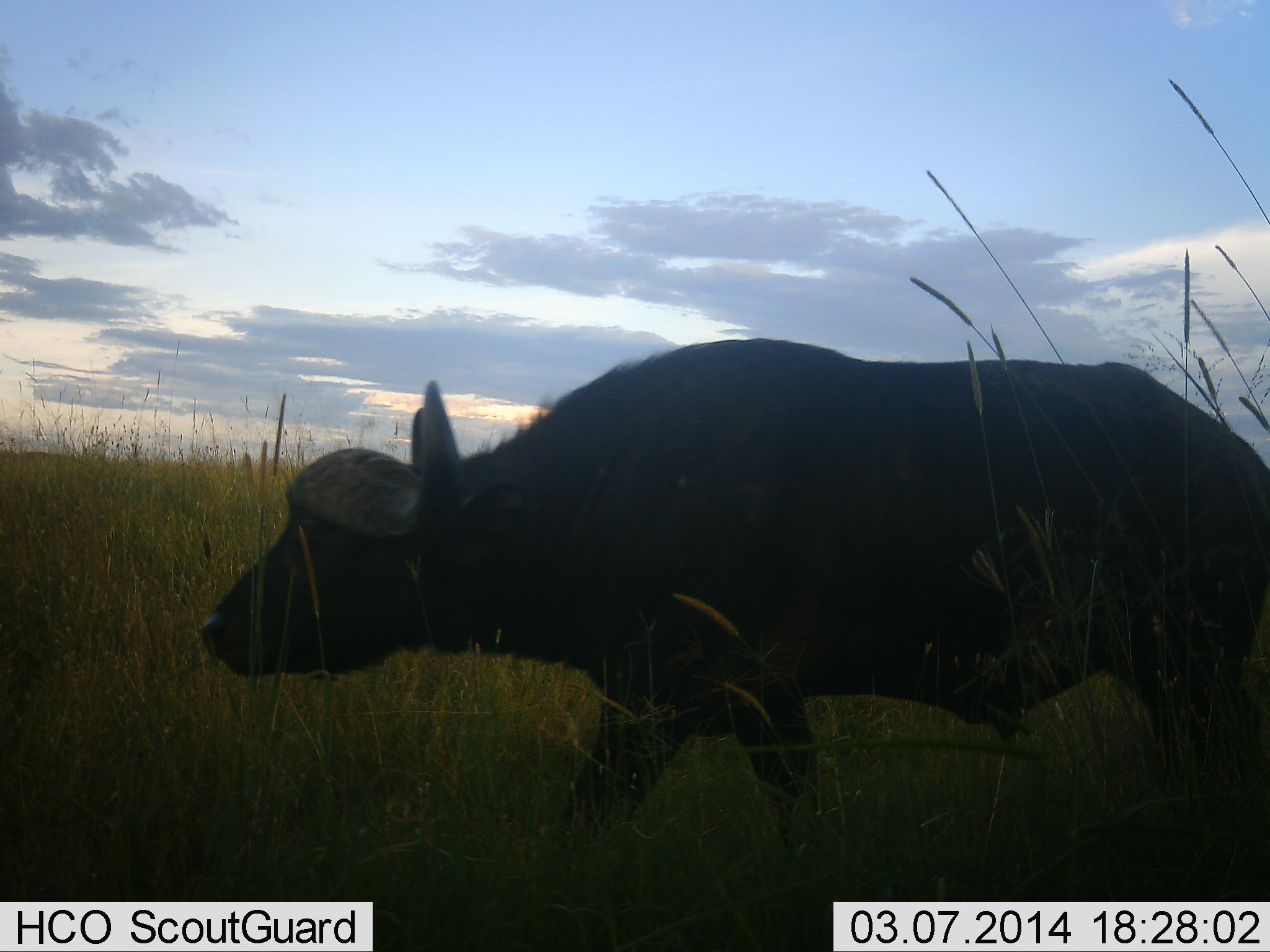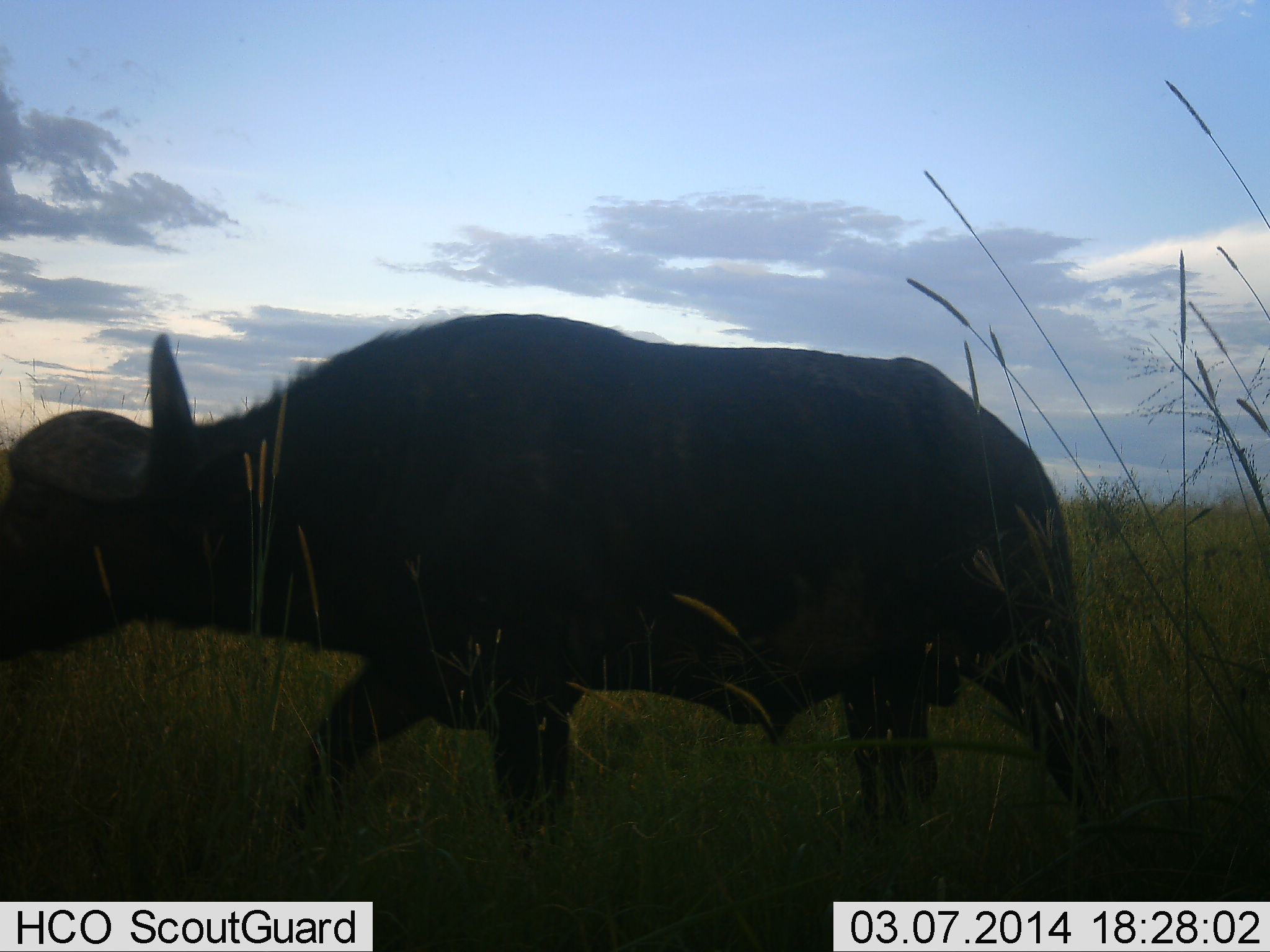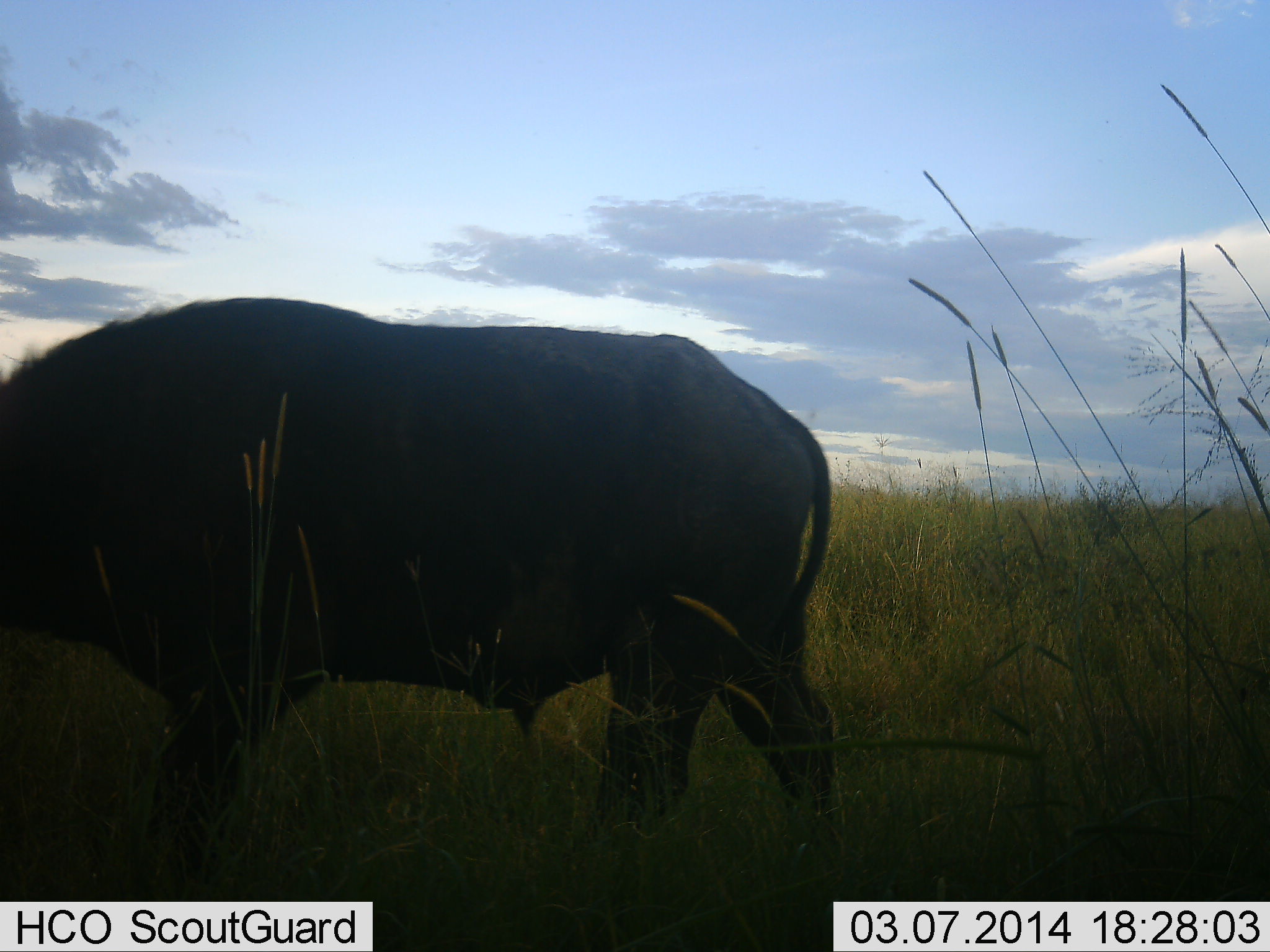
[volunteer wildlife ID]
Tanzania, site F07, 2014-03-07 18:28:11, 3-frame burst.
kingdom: Animalia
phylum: Chordata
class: Mammalia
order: Artiodactyla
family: Bovidae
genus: Syncerus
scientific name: Syncerus caffer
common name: cape buffalo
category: buffalo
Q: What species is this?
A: Buffalo (cape buffalo) (Syncerus caffer).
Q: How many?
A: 1.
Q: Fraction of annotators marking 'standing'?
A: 0%.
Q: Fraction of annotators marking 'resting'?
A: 0%.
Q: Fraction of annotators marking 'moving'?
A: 100%.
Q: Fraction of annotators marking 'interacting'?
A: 0%.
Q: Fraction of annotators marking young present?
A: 0%.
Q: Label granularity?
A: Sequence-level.